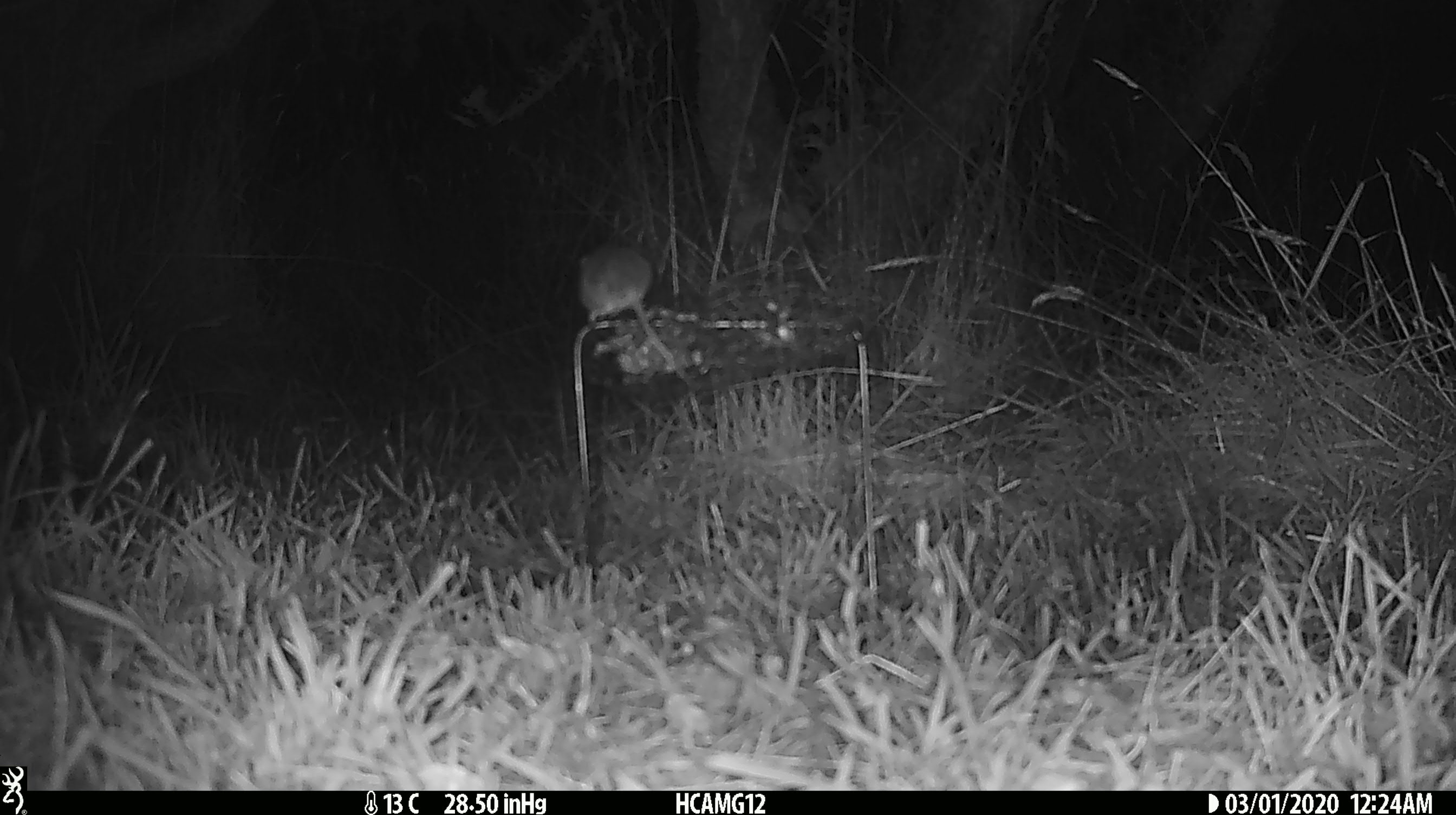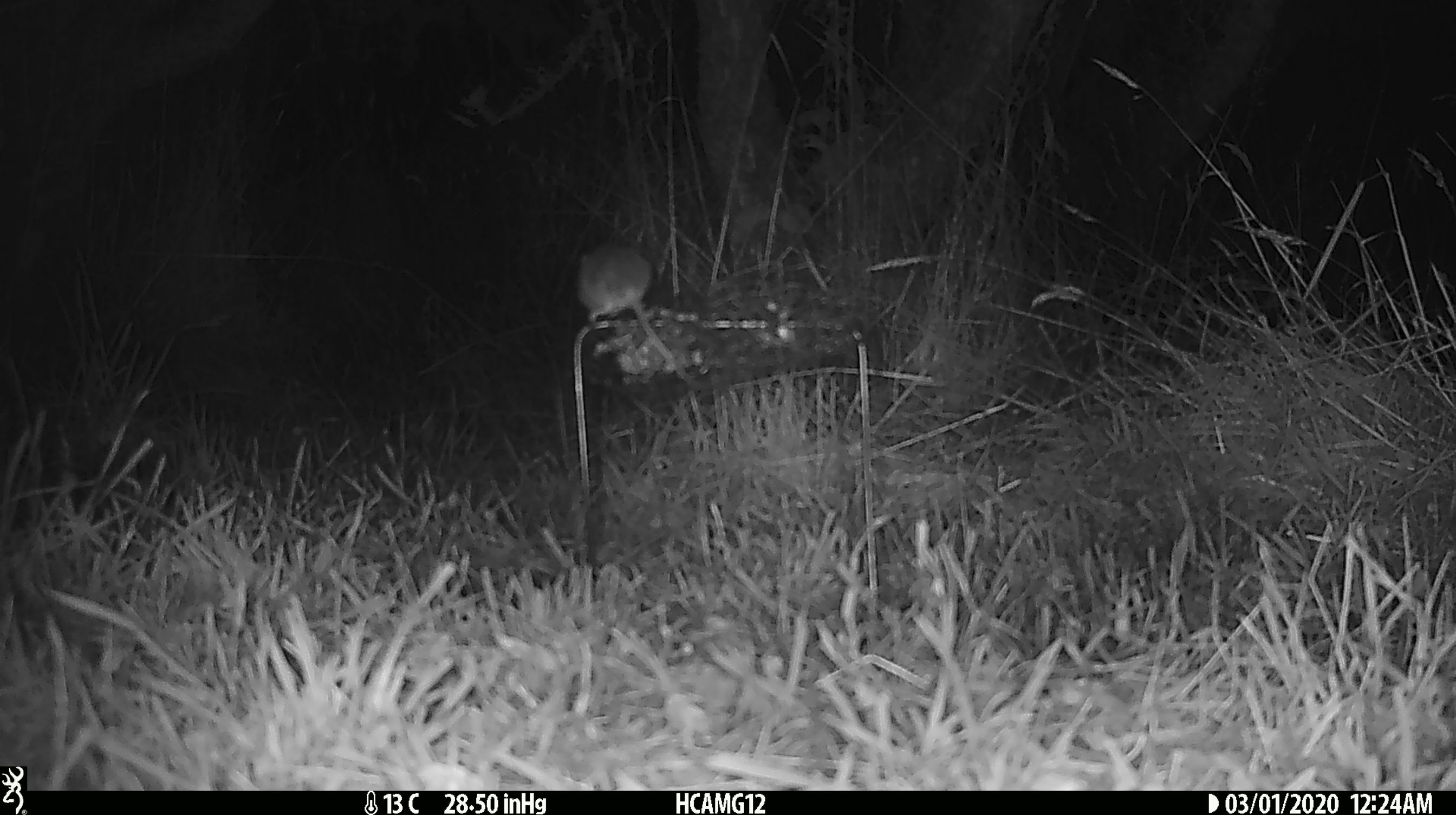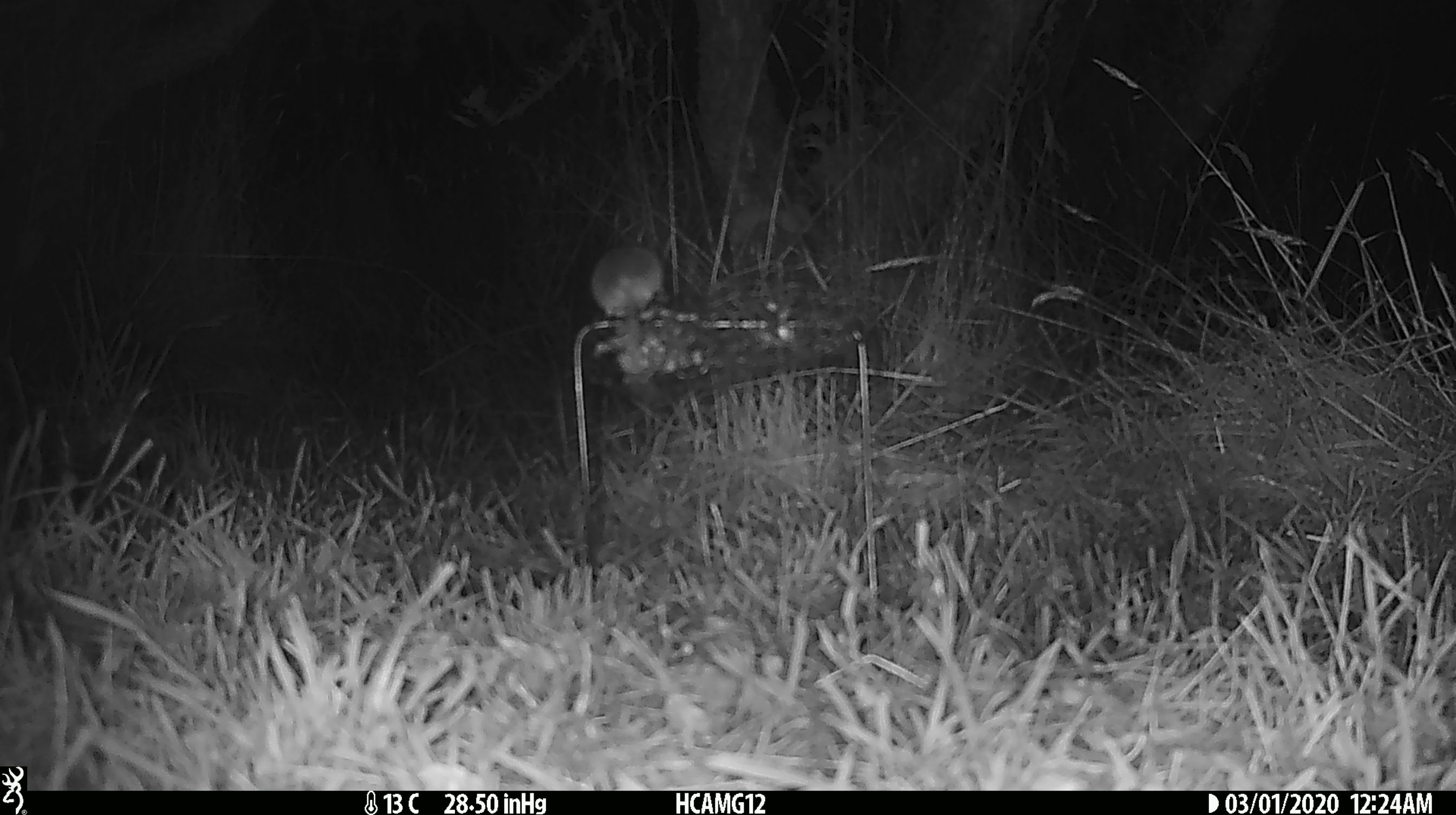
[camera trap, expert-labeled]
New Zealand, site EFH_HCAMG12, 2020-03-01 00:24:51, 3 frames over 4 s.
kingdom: Animalia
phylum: Chordata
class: Mammalia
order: Rodentia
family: Muridae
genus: Mus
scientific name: Mus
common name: mouse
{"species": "mouse (Mus)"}